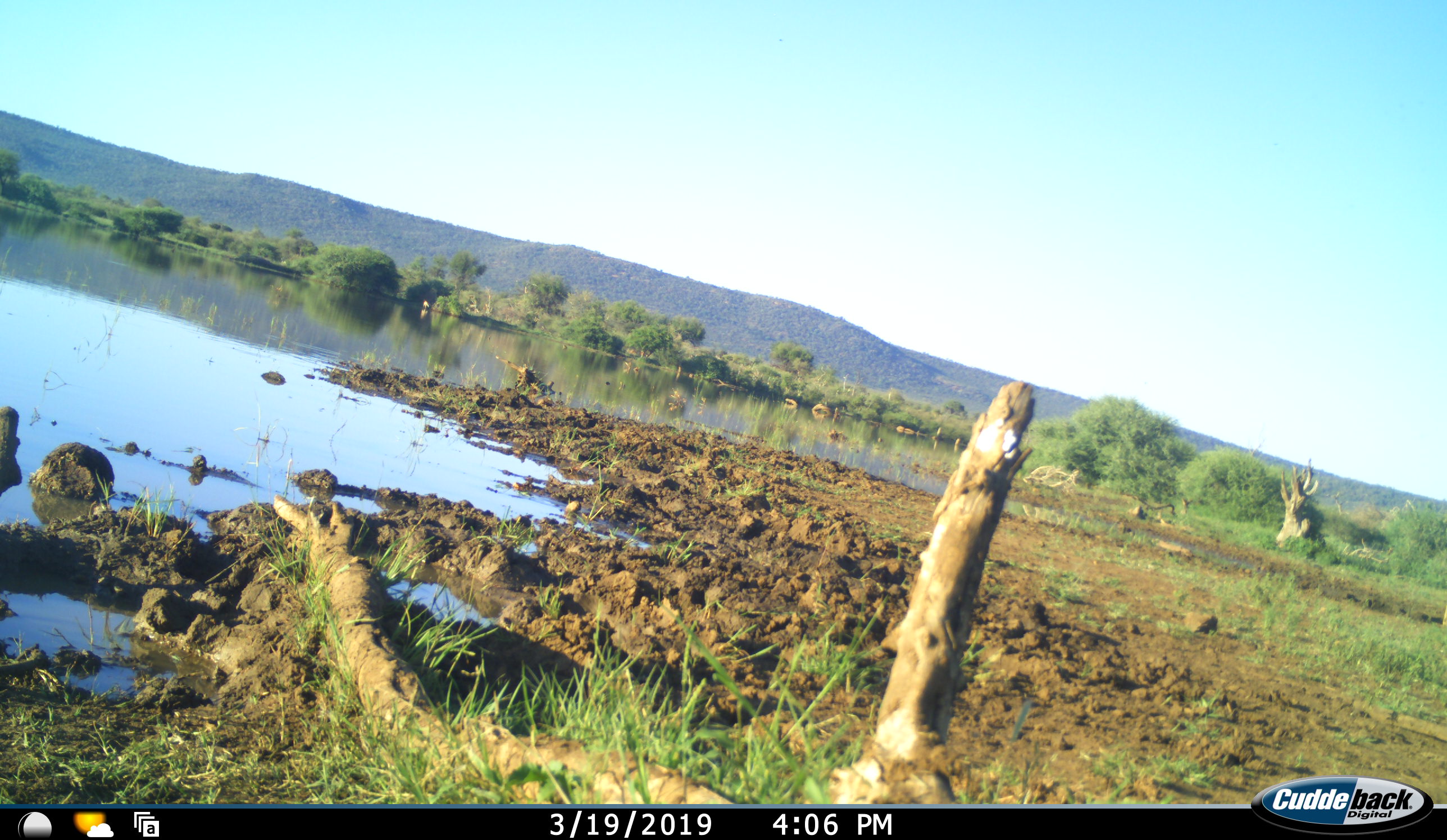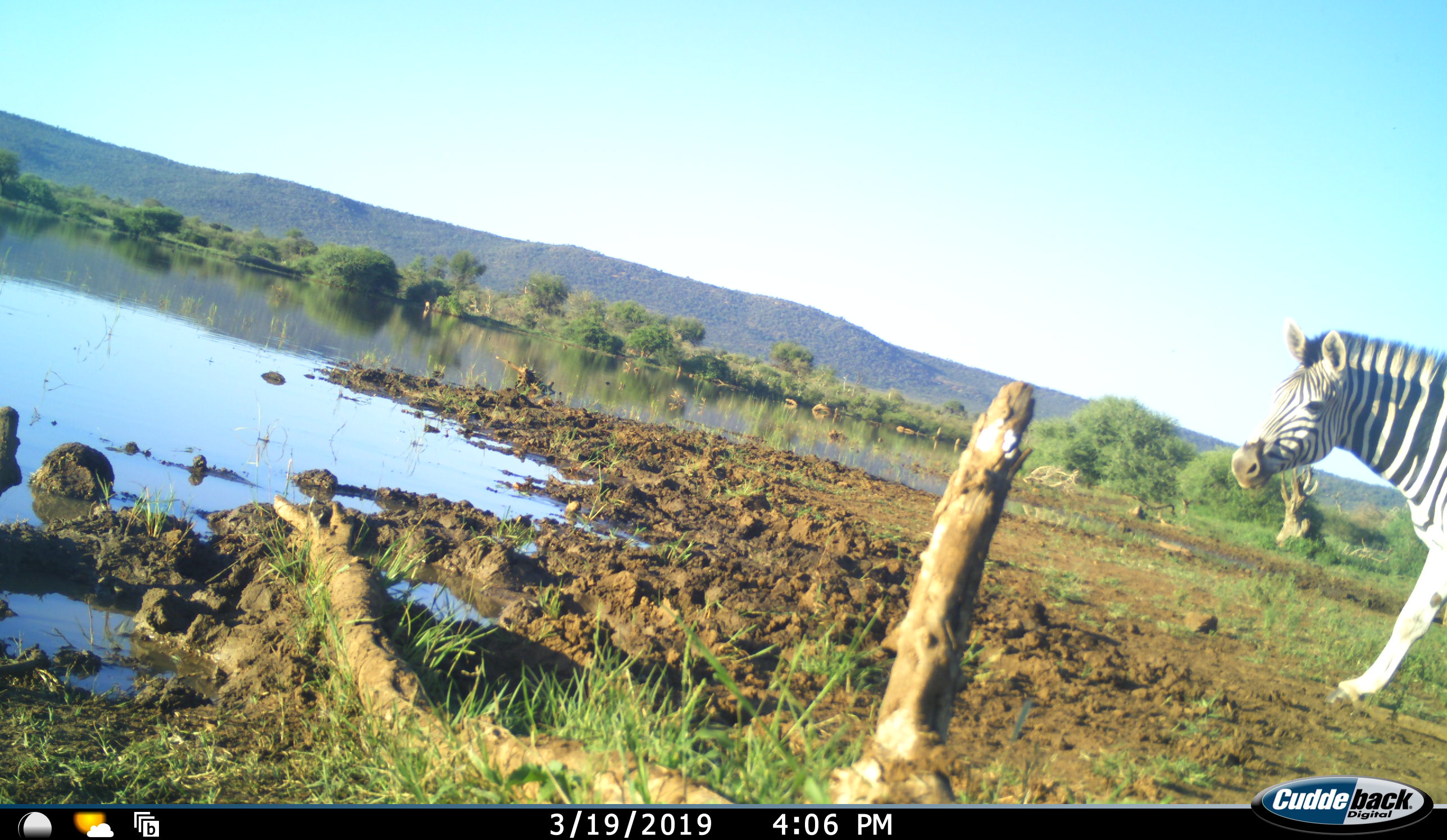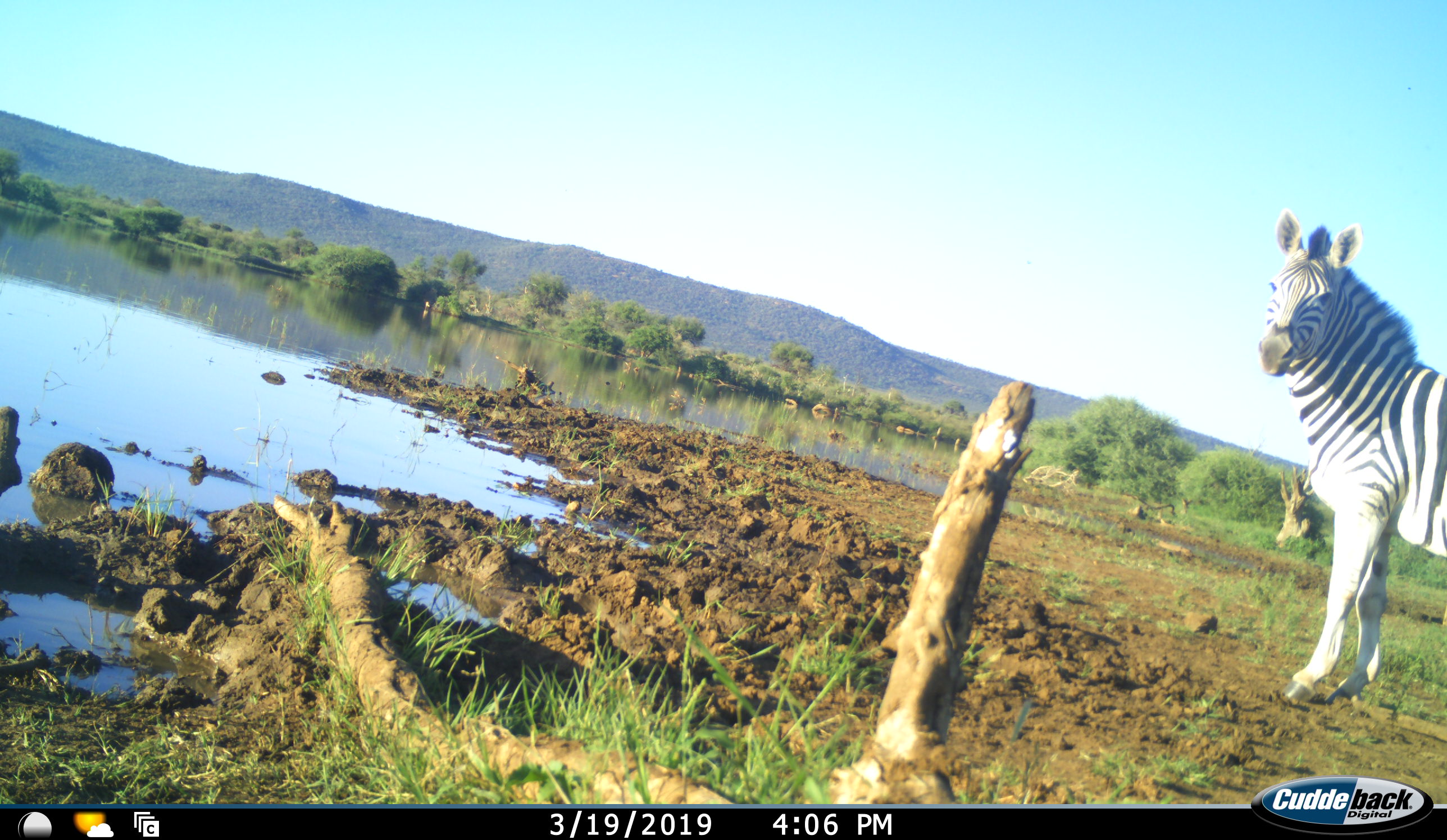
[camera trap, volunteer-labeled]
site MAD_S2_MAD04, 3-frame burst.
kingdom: Animalia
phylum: Chordata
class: Mammalia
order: Perissodactyla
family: Equidae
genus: Equus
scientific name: Equus quagga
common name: plains zebra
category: zebraplains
Zebraplains (plains zebra) (Equus quagga), count 1. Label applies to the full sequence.